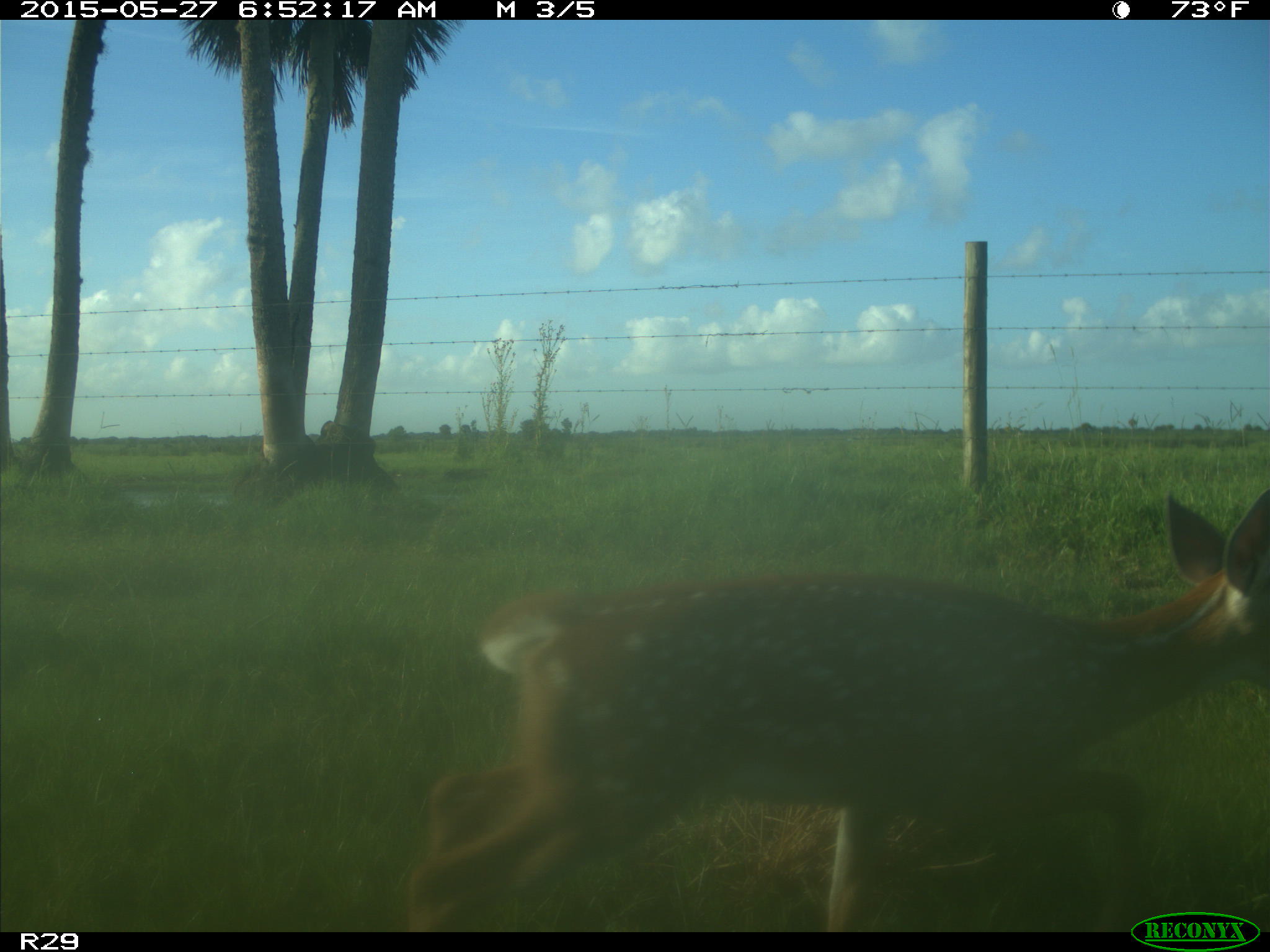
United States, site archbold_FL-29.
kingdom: Animalia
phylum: Chordata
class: Mammalia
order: Artiodactyla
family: Cervidae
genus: Odocoileus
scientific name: Odocoileus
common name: deer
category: unidentified deer